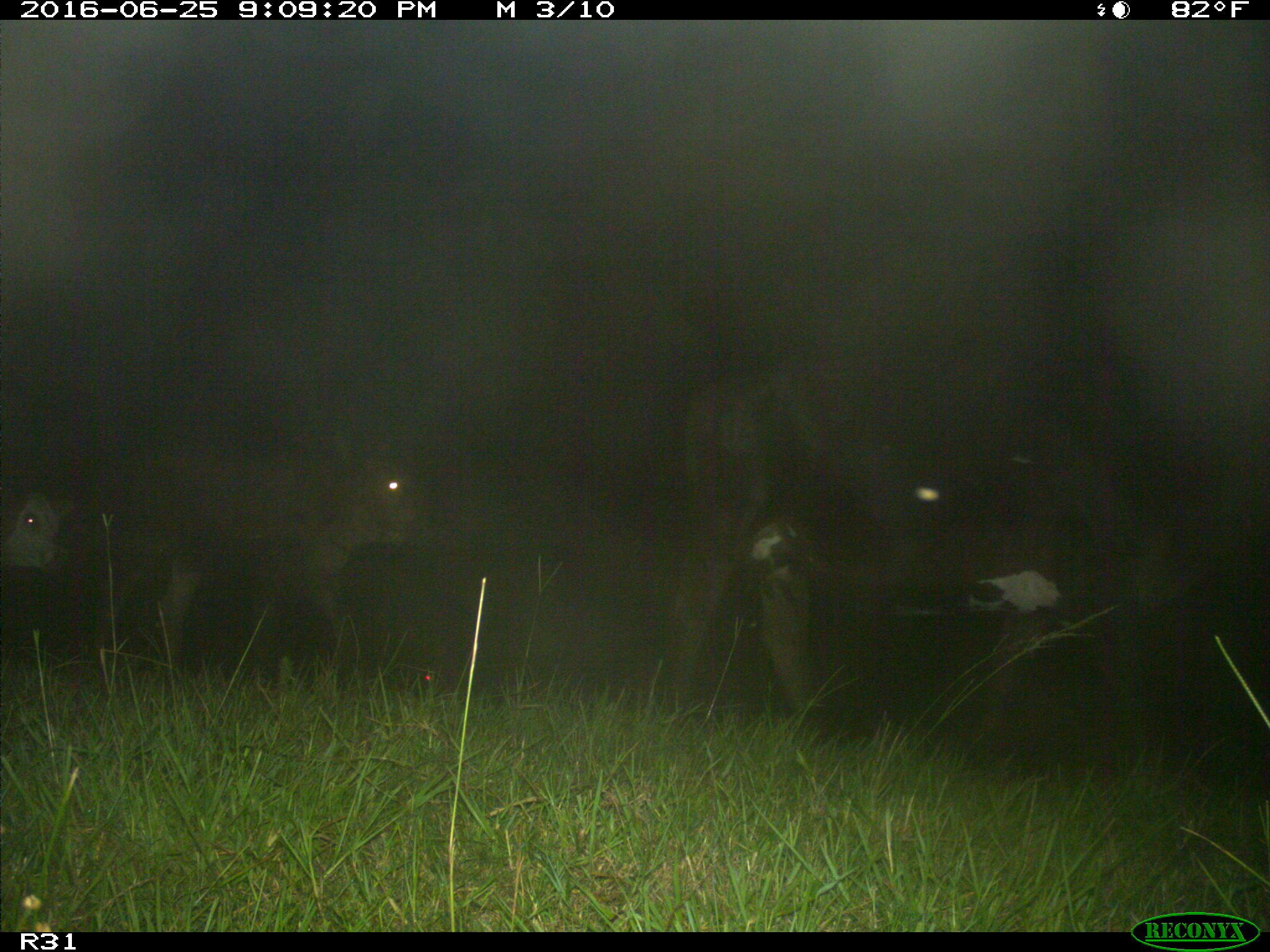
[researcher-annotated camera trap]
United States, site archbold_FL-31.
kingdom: Animalia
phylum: Chordata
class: Mammalia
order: Artiodactyla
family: Bovidae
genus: Bos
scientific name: Bos taurus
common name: domestic cow